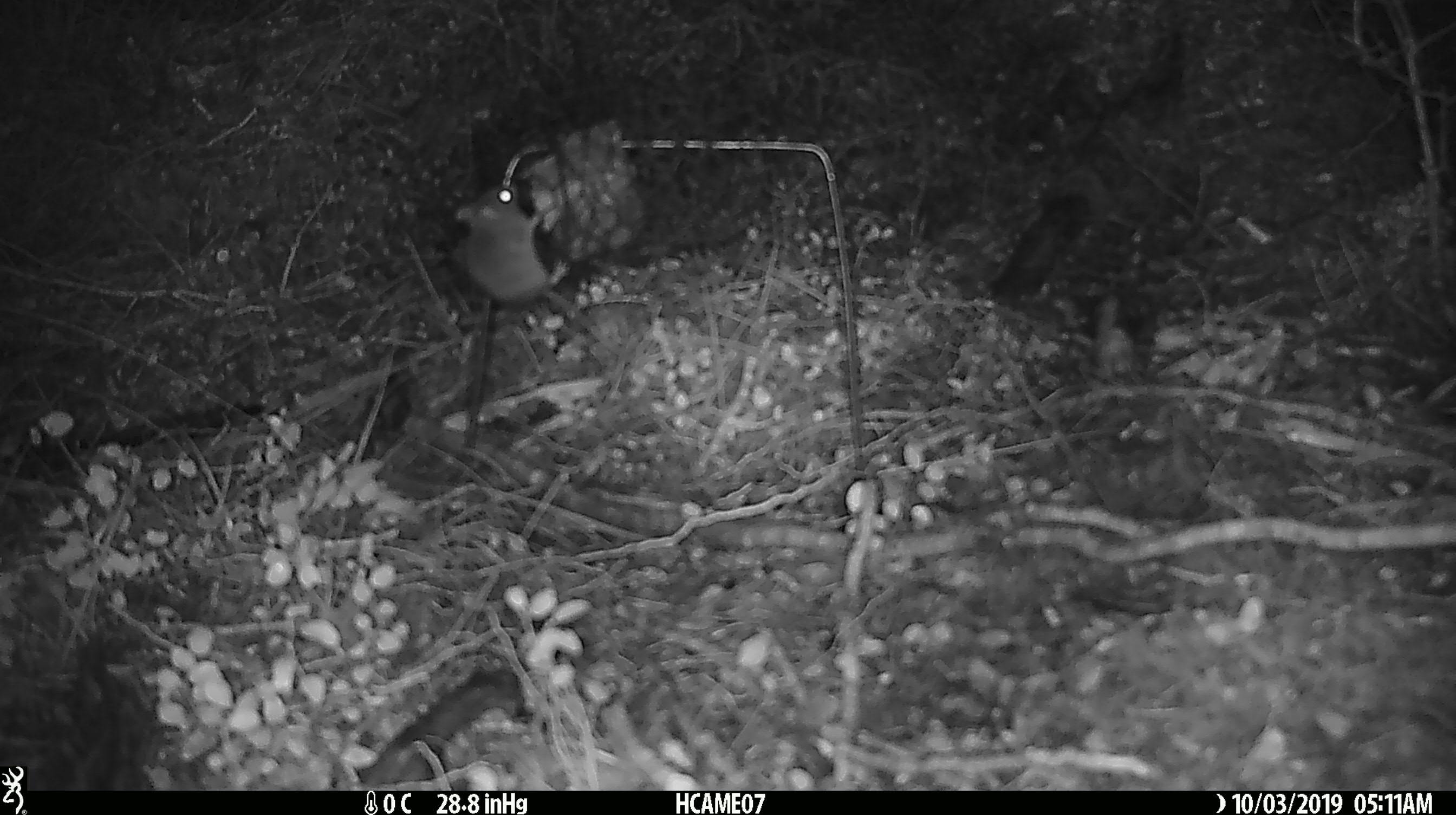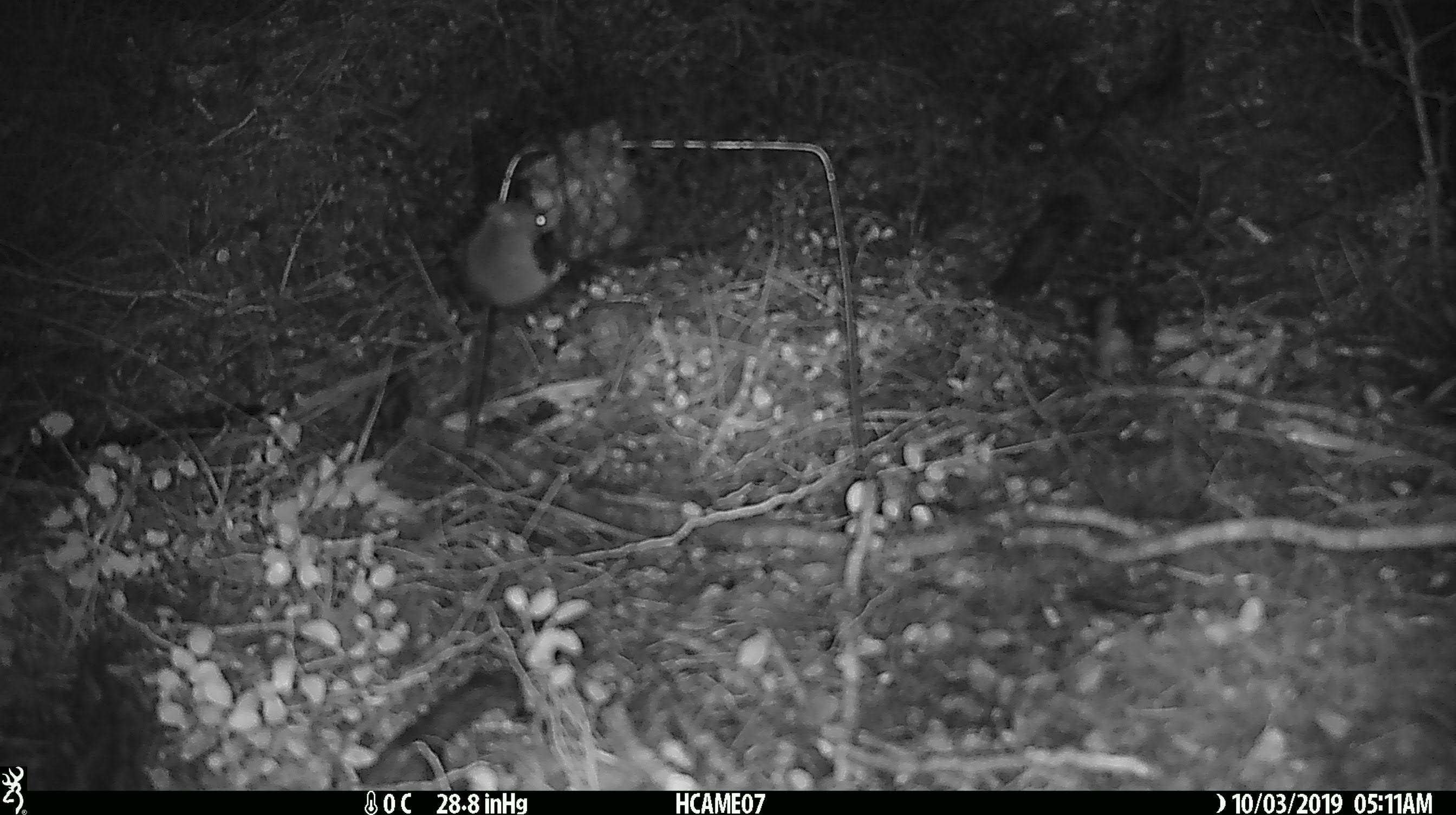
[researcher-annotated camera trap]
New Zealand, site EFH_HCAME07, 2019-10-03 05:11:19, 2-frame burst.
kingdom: Animalia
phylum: Chordata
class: Mammalia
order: Rodentia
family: Muridae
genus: Mus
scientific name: Mus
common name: mouse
Mouse (Mus).